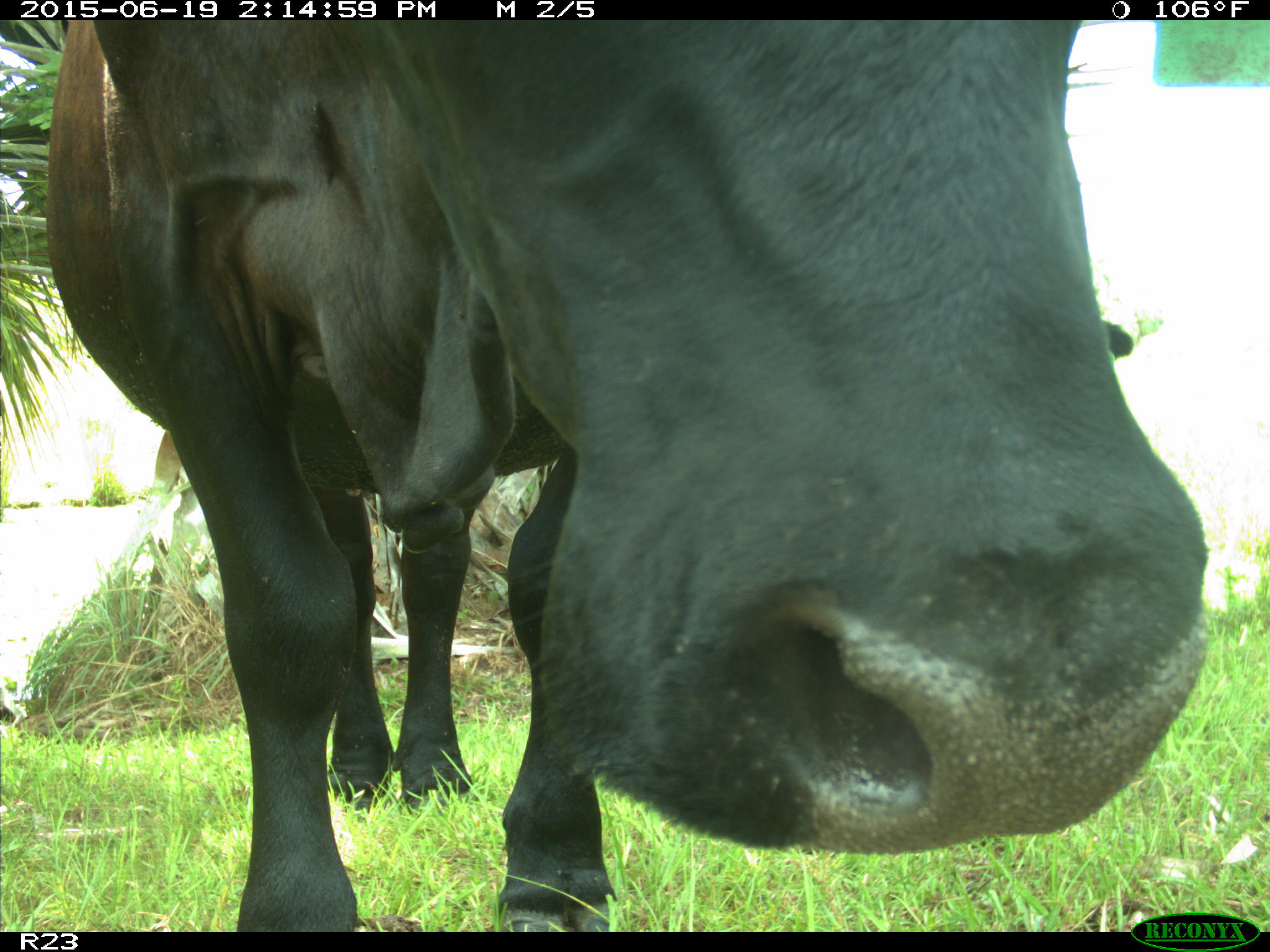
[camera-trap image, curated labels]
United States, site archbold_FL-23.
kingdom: Animalia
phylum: Chordata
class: Mammalia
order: Artiodactyla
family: Bovidae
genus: Bos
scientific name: Bos taurus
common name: domestic cow